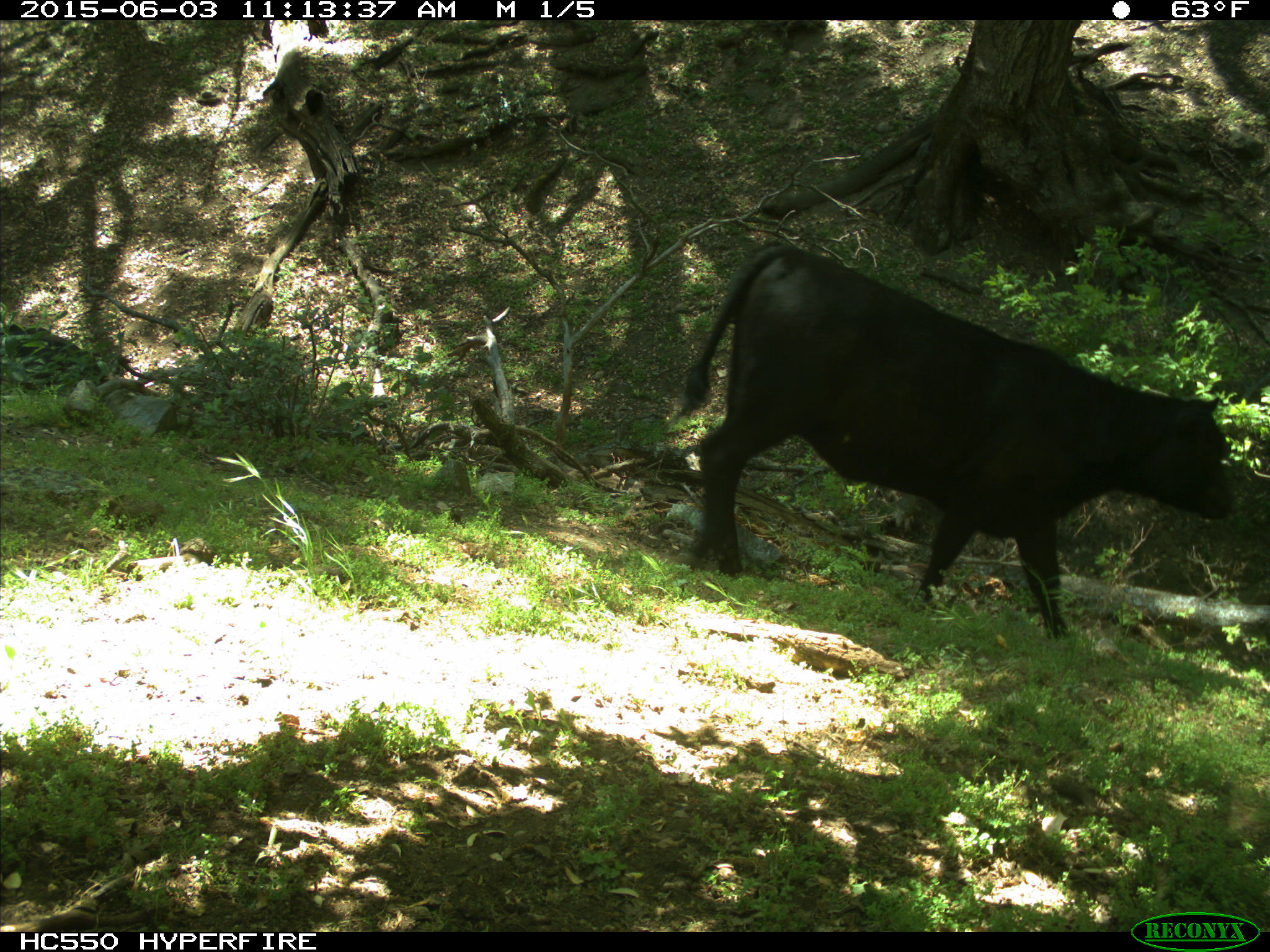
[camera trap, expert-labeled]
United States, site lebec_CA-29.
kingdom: Animalia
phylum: Chordata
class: Mammalia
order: Artiodactyla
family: Bovidae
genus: Bos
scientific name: Bos taurus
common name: domestic cow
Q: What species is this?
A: Bos taurus (domestic cow).